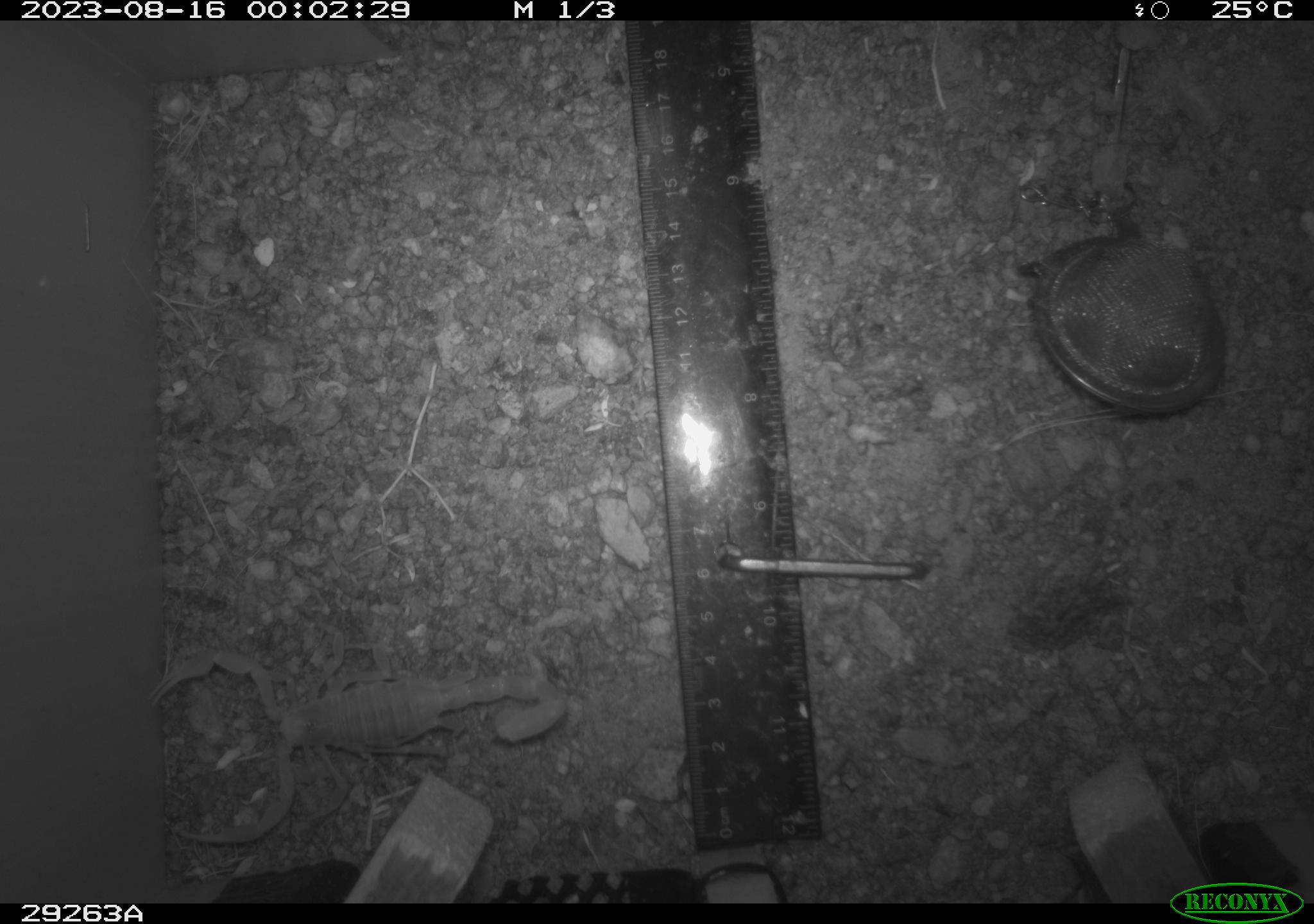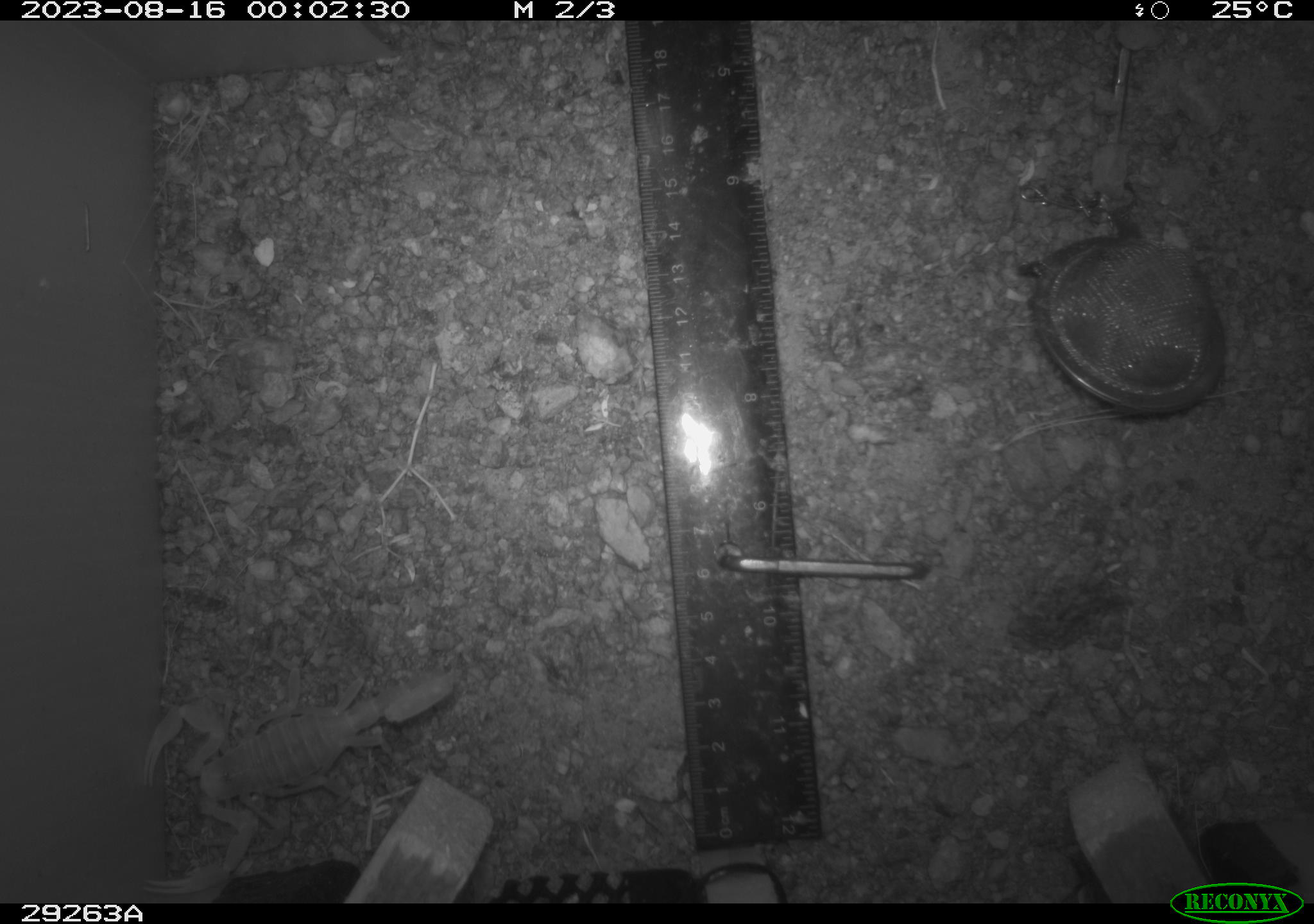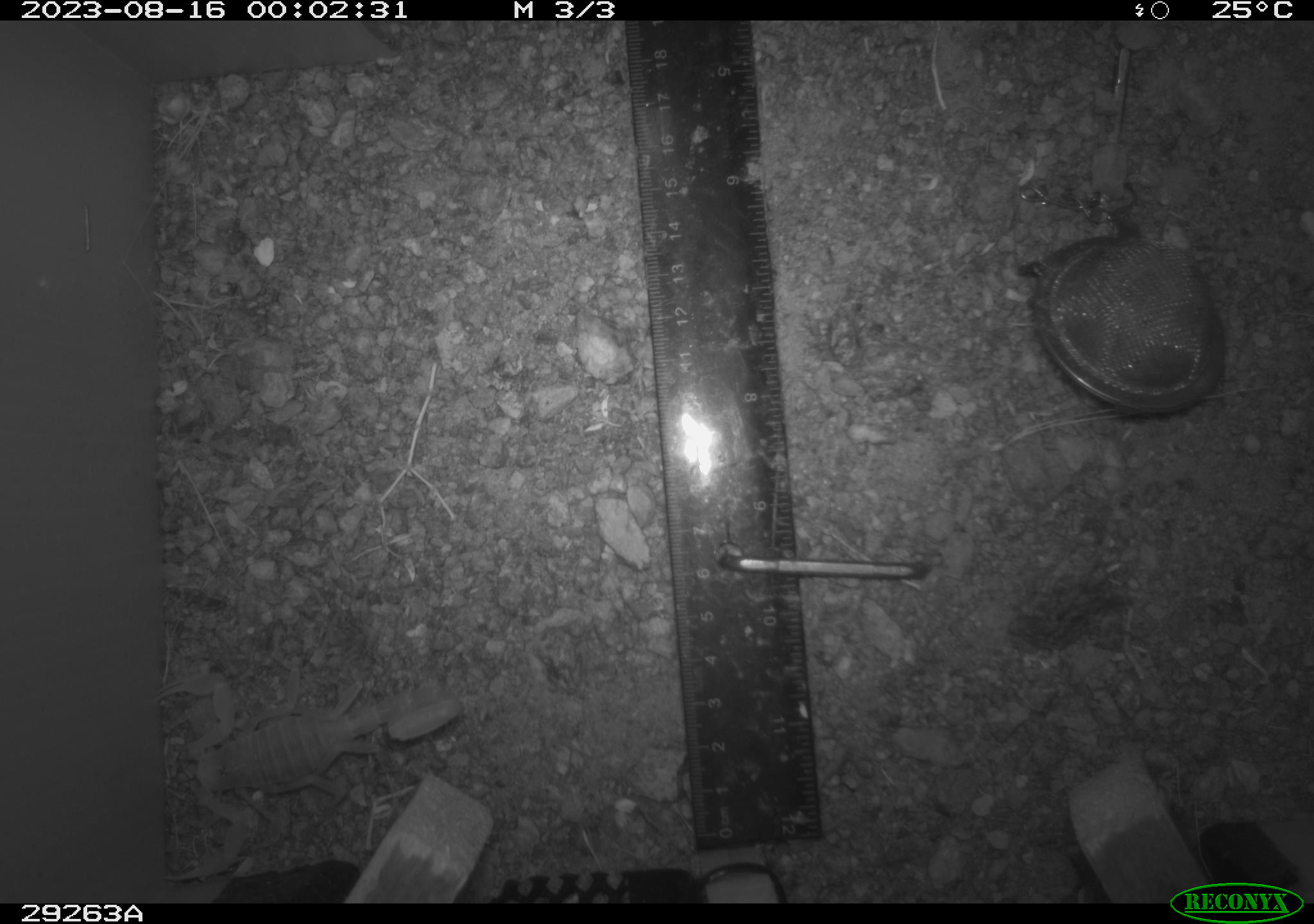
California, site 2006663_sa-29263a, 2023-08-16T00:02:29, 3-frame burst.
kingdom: Animalia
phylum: Arthropoda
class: Arachnida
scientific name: Arachnida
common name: arachnids